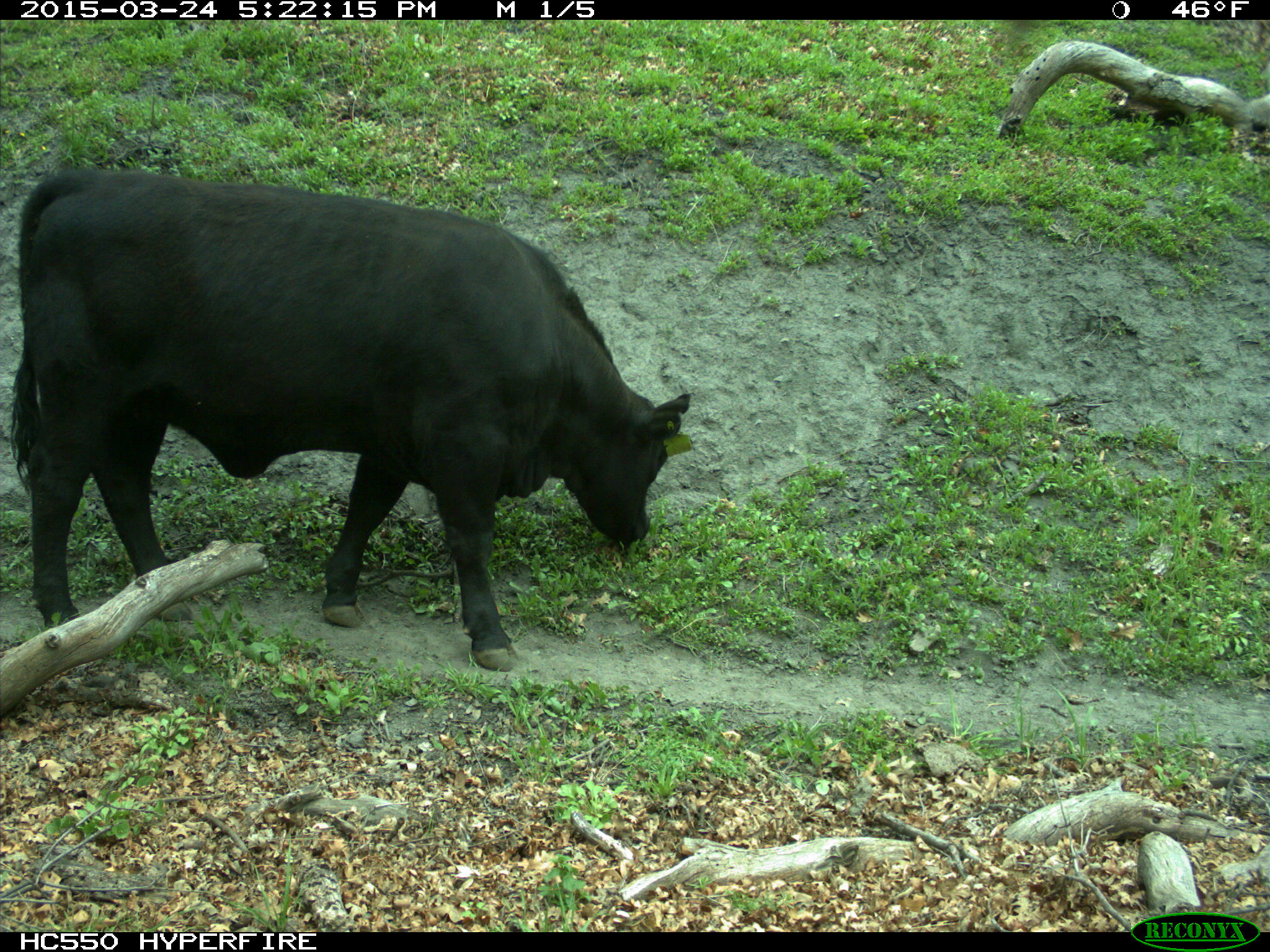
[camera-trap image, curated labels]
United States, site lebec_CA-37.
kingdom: Animalia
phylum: Chordata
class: Mammalia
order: Artiodactyla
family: Bovidae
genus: Bos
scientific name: Bos taurus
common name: domestic cow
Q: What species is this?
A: Bos taurus (domestic cow).